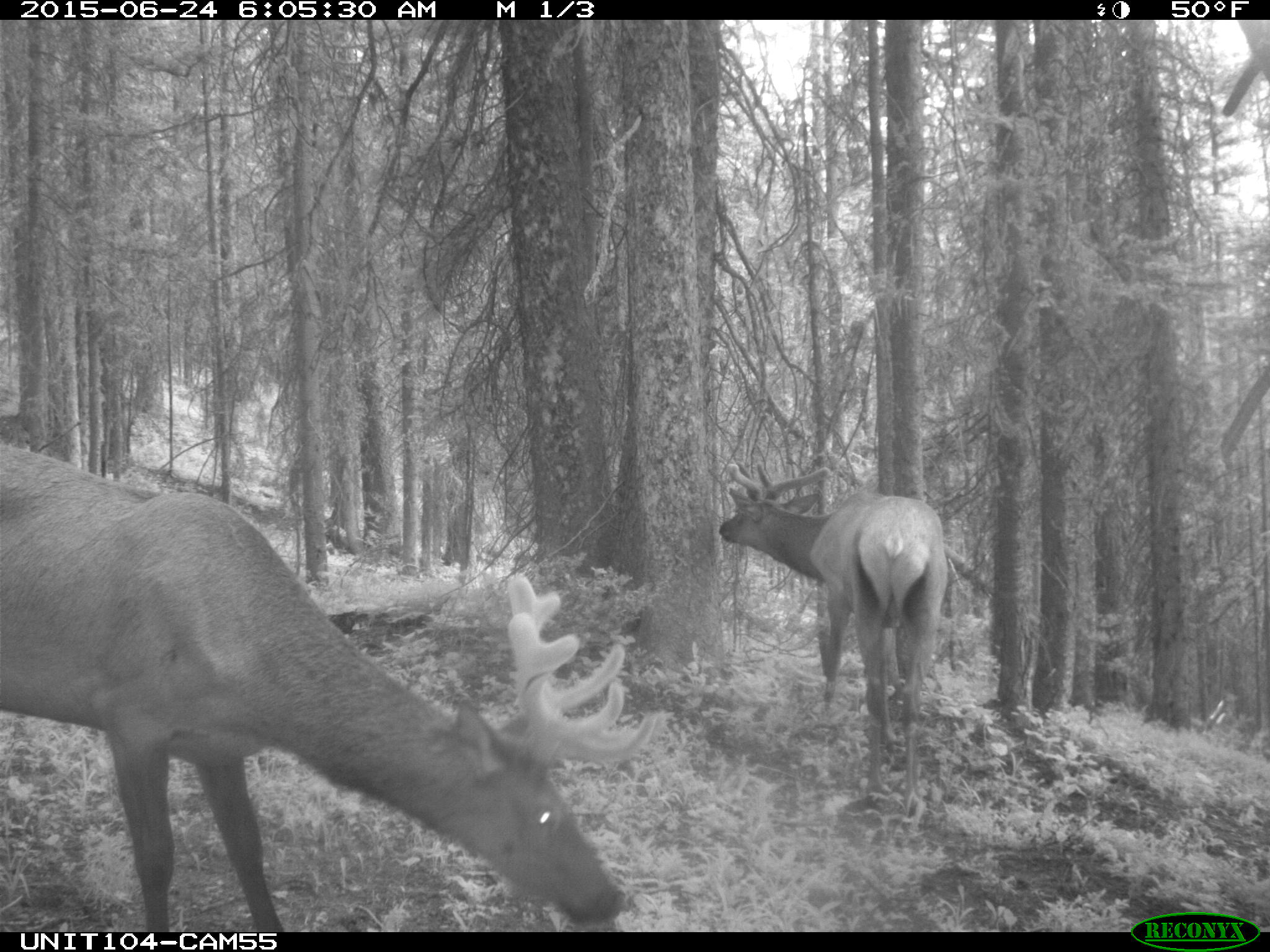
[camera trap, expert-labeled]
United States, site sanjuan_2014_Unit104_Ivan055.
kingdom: Animalia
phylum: Chordata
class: Mammalia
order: Artiodactyla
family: Cervidae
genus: Cervus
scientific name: Cervus elaphus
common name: red deer